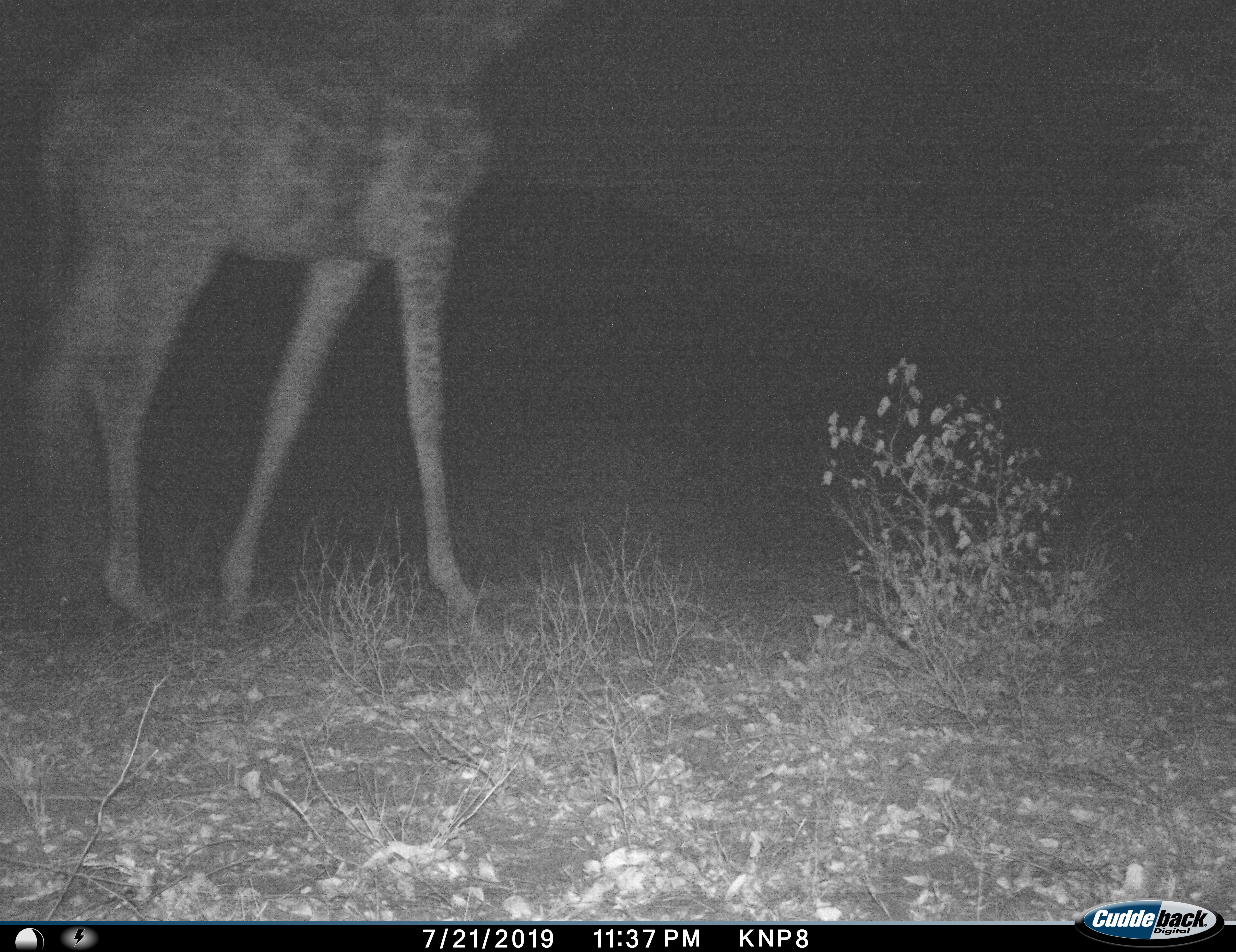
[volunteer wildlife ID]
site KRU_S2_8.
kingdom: Animalia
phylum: Chordata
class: Mammalia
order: Artiodactyla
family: Giraffidae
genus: Giraffa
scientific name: Giraffa camelopardalis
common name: giraffe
Giraffe (Giraffa camelopardalis), count 1. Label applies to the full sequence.